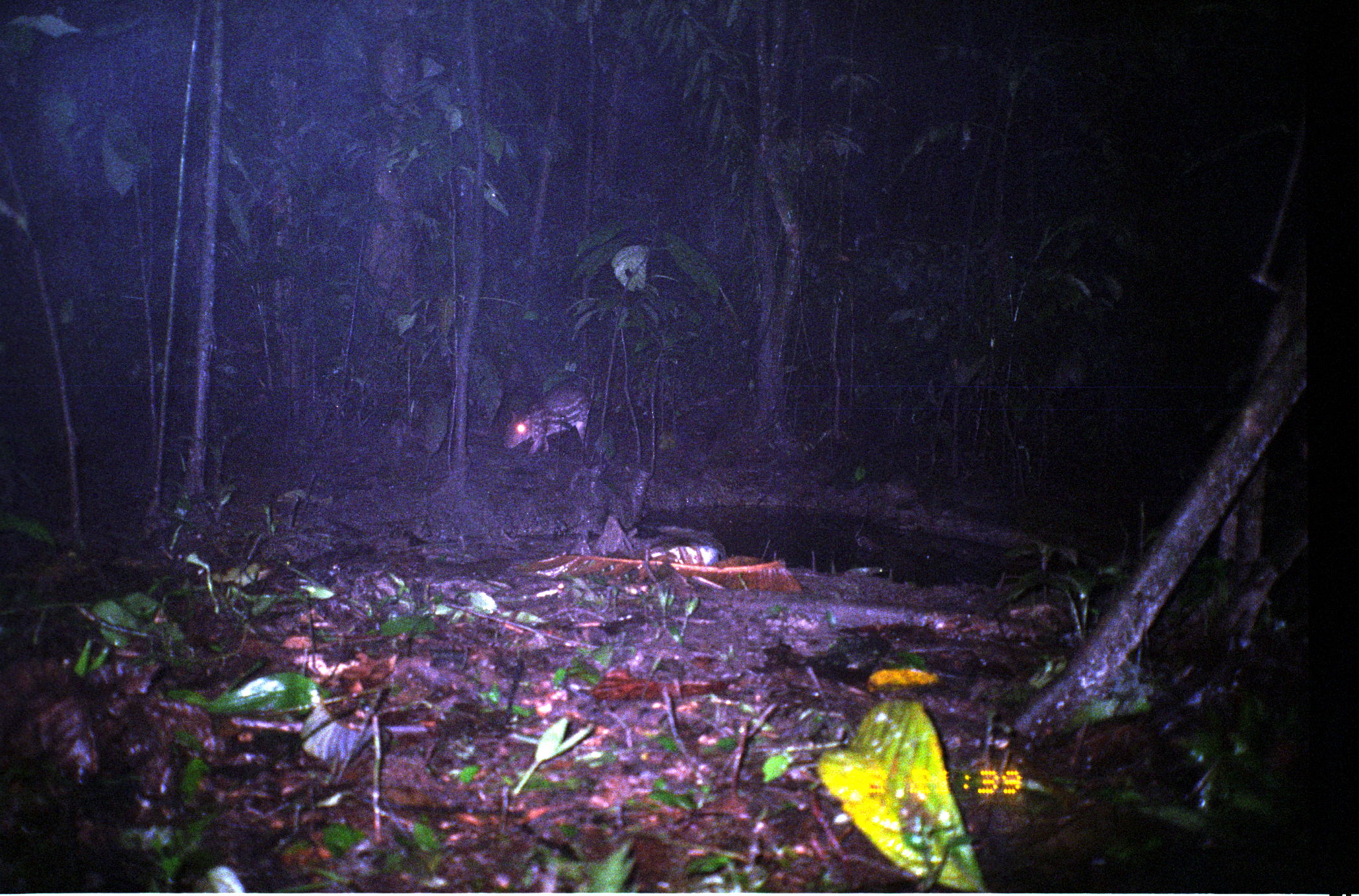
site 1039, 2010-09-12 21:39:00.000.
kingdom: Animalia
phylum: Chordata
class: Mammalia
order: Rodentia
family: Cuniculidae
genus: Cuniculus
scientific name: Cuniculus paca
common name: spotted paca